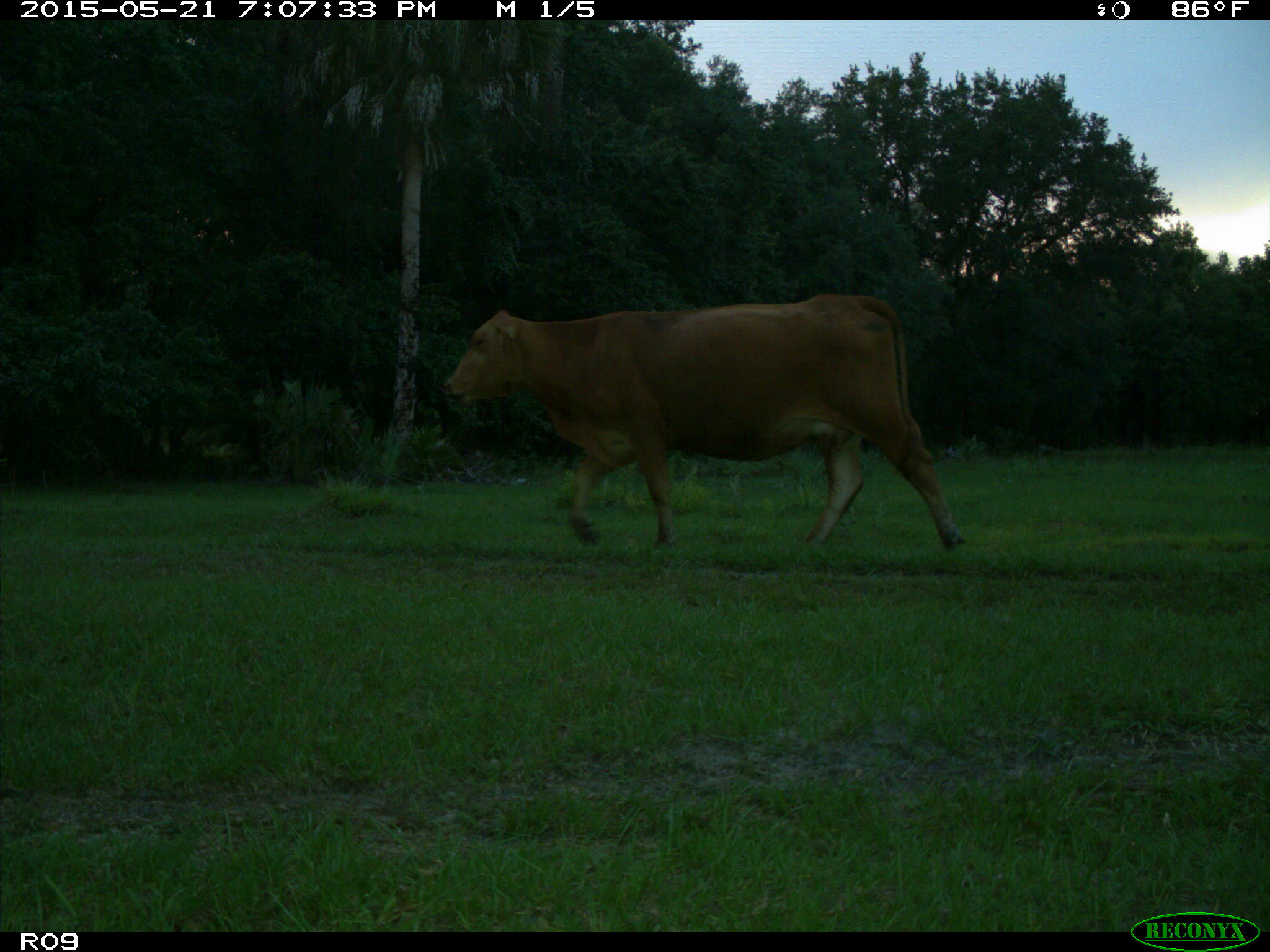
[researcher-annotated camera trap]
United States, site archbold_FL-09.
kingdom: Animalia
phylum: Chordata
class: Mammalia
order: Artiodactyla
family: Bovidae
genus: Bos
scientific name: Bos taurus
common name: domestic cow